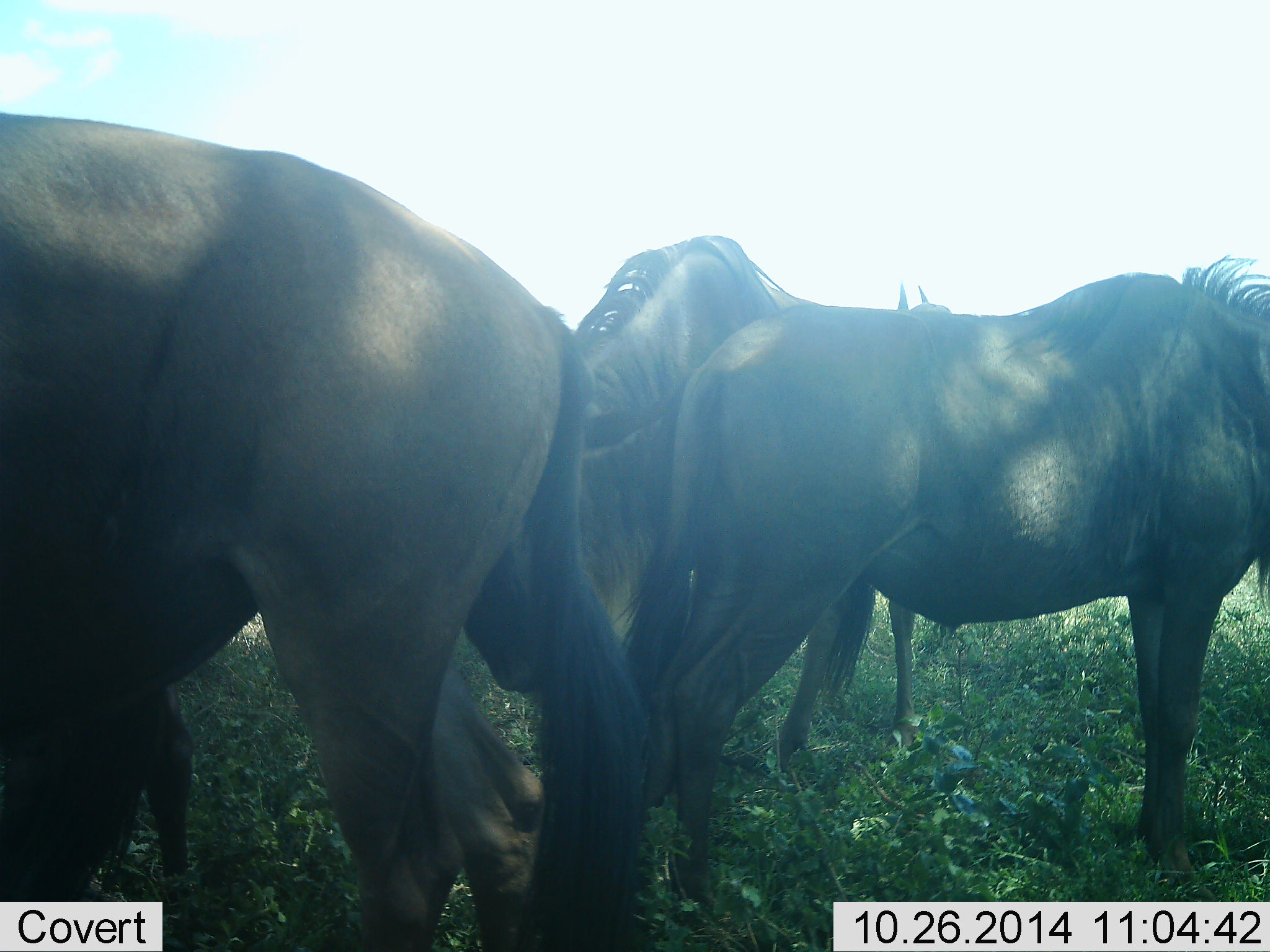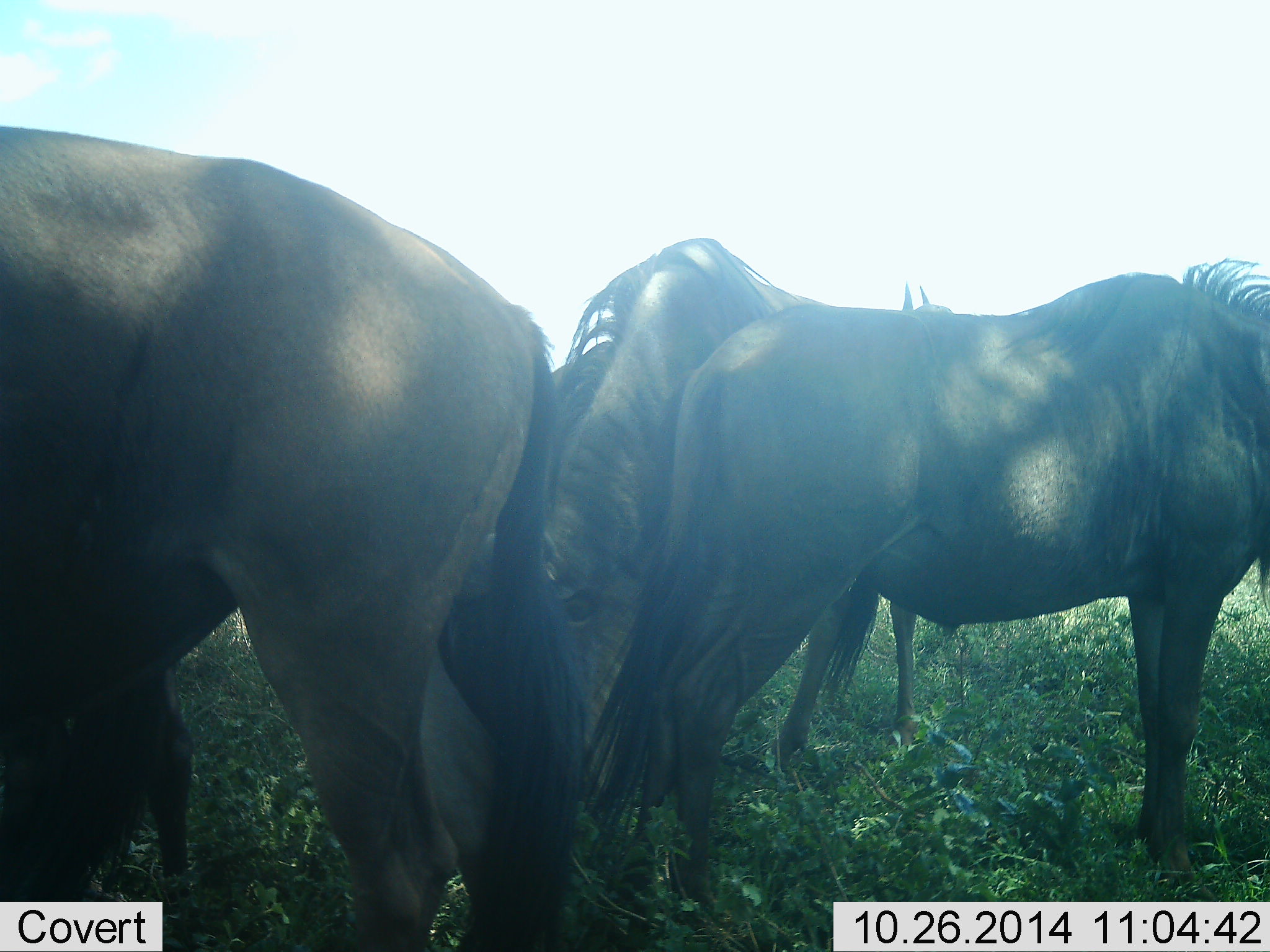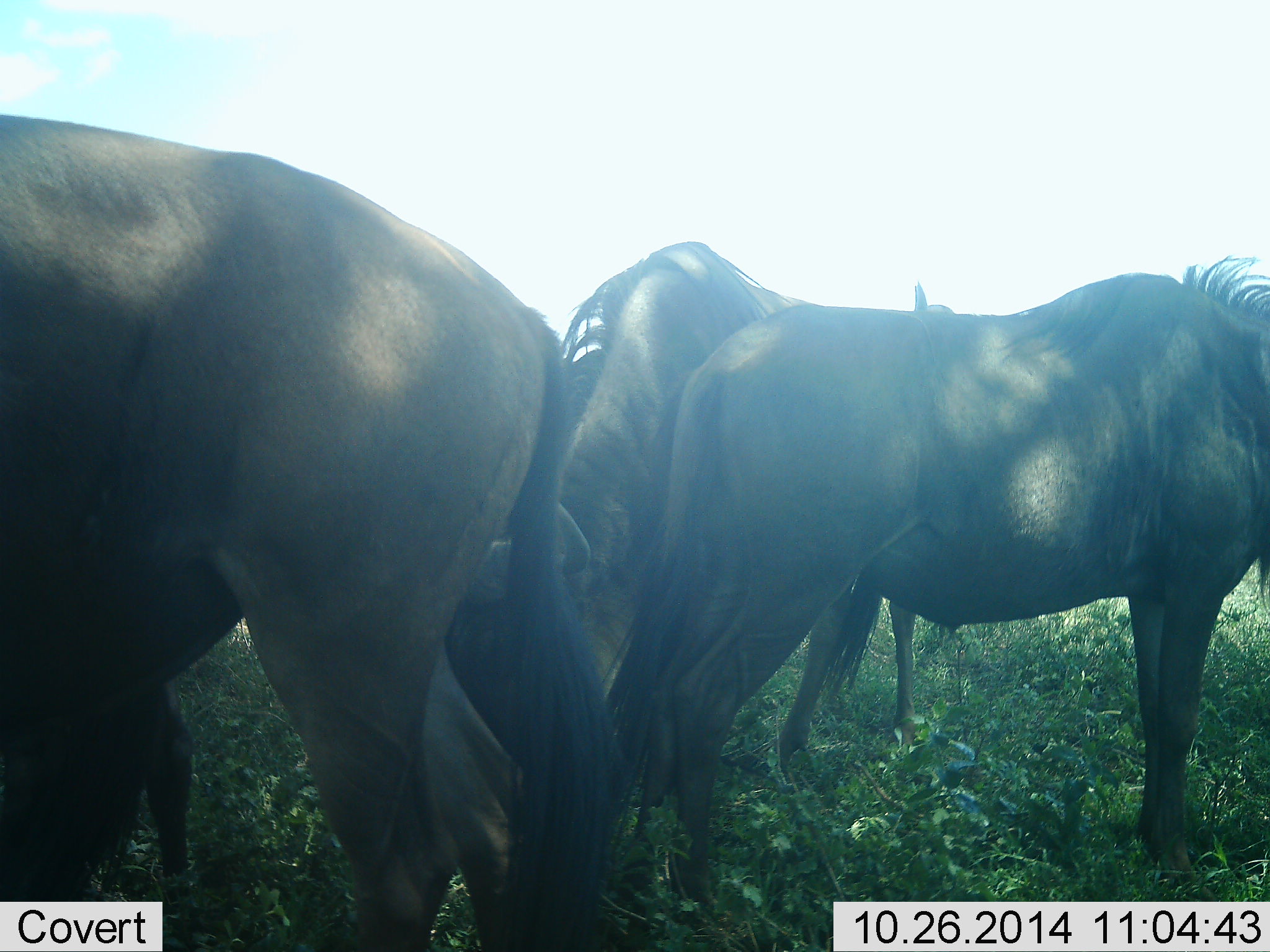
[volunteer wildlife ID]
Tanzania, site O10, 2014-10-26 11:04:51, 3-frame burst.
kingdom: Animalia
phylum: Chordata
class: Mammalia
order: Artiodactyla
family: Bovidae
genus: Connochaetes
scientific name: Connochaetes taurinus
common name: blue wildebeest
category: wildebeest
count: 3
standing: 60%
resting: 0%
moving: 0%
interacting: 10%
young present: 0%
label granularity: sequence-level